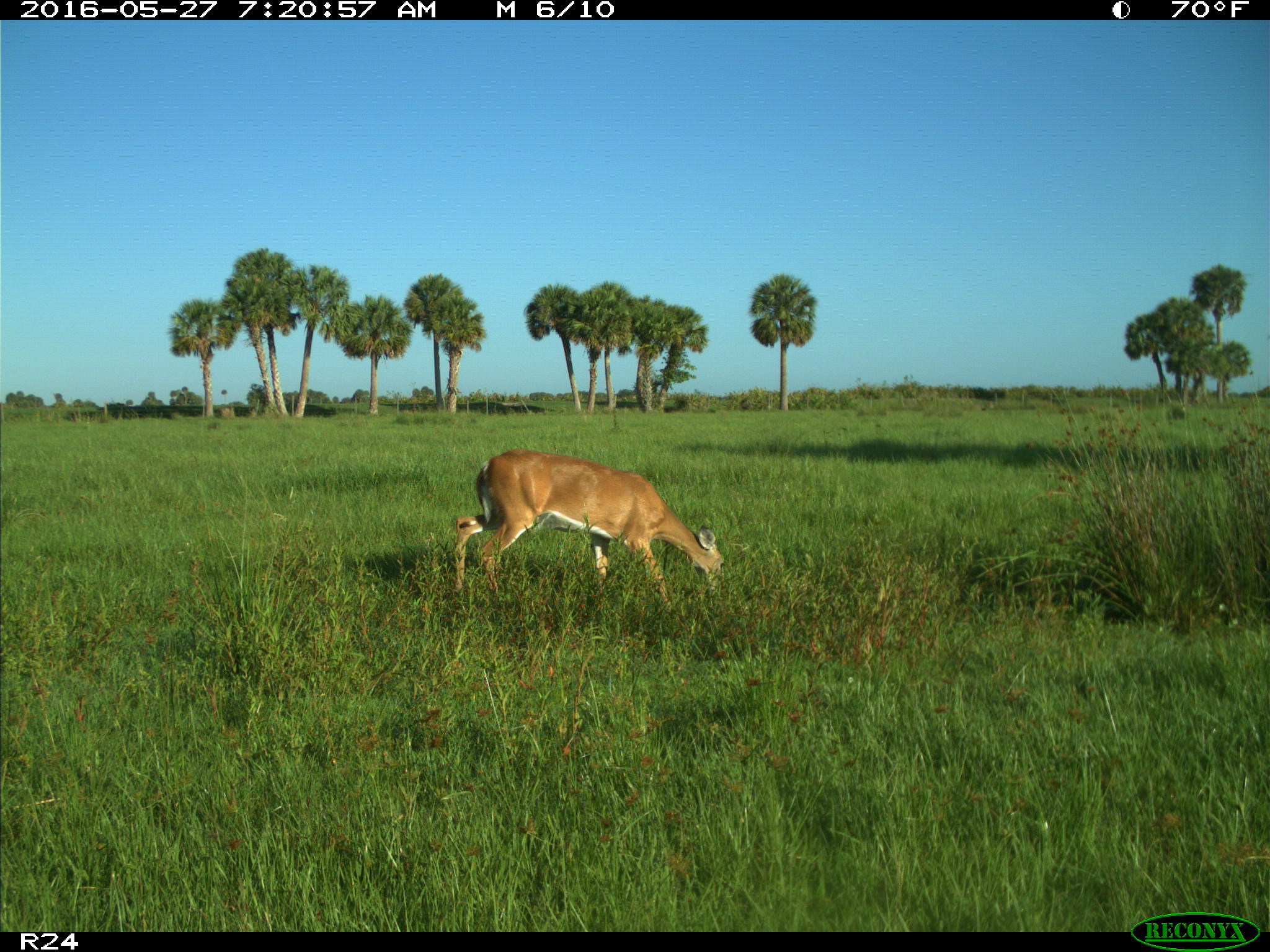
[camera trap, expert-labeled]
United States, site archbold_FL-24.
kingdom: Animalia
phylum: Chordata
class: Mammalia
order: Artiodactyla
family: Cervidae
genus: Odocoileus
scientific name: Odocoileus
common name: deer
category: unidentified deer